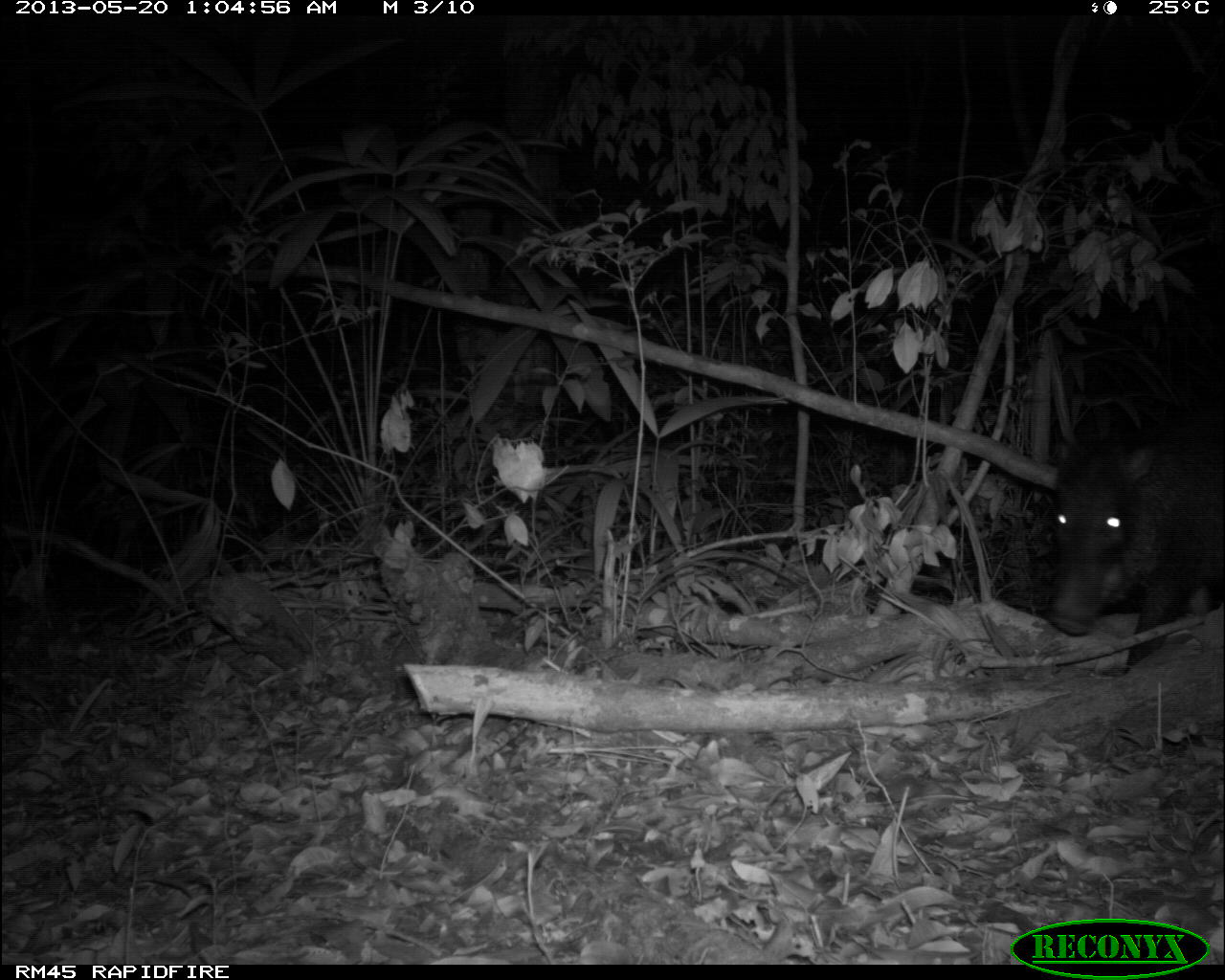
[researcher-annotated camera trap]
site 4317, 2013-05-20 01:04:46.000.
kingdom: Animalia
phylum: Chordata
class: Mammalia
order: Artiodactyla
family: Tayassuidae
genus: Tayassu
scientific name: Tayassu pecari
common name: white-lipped peccary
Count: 5.